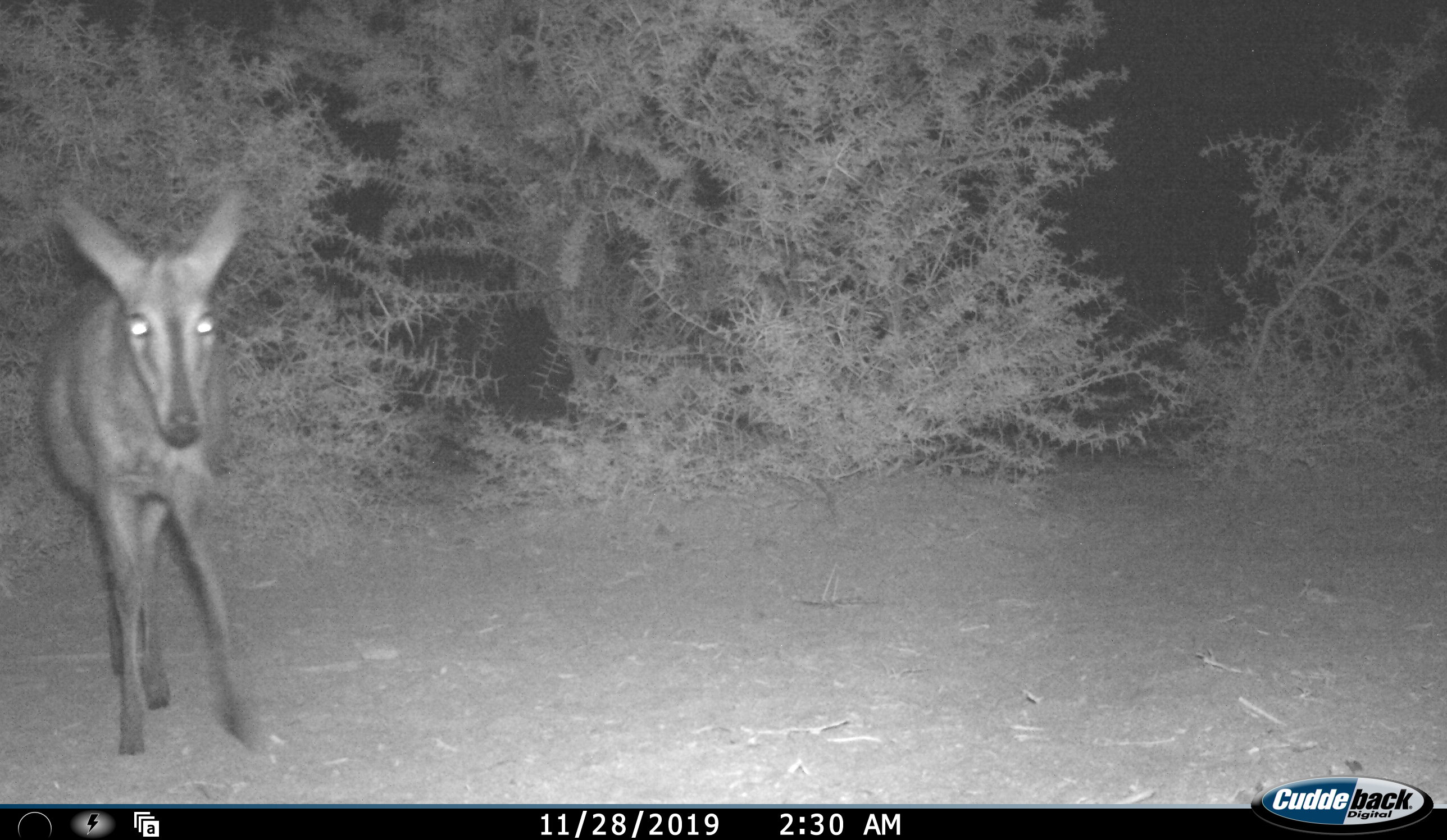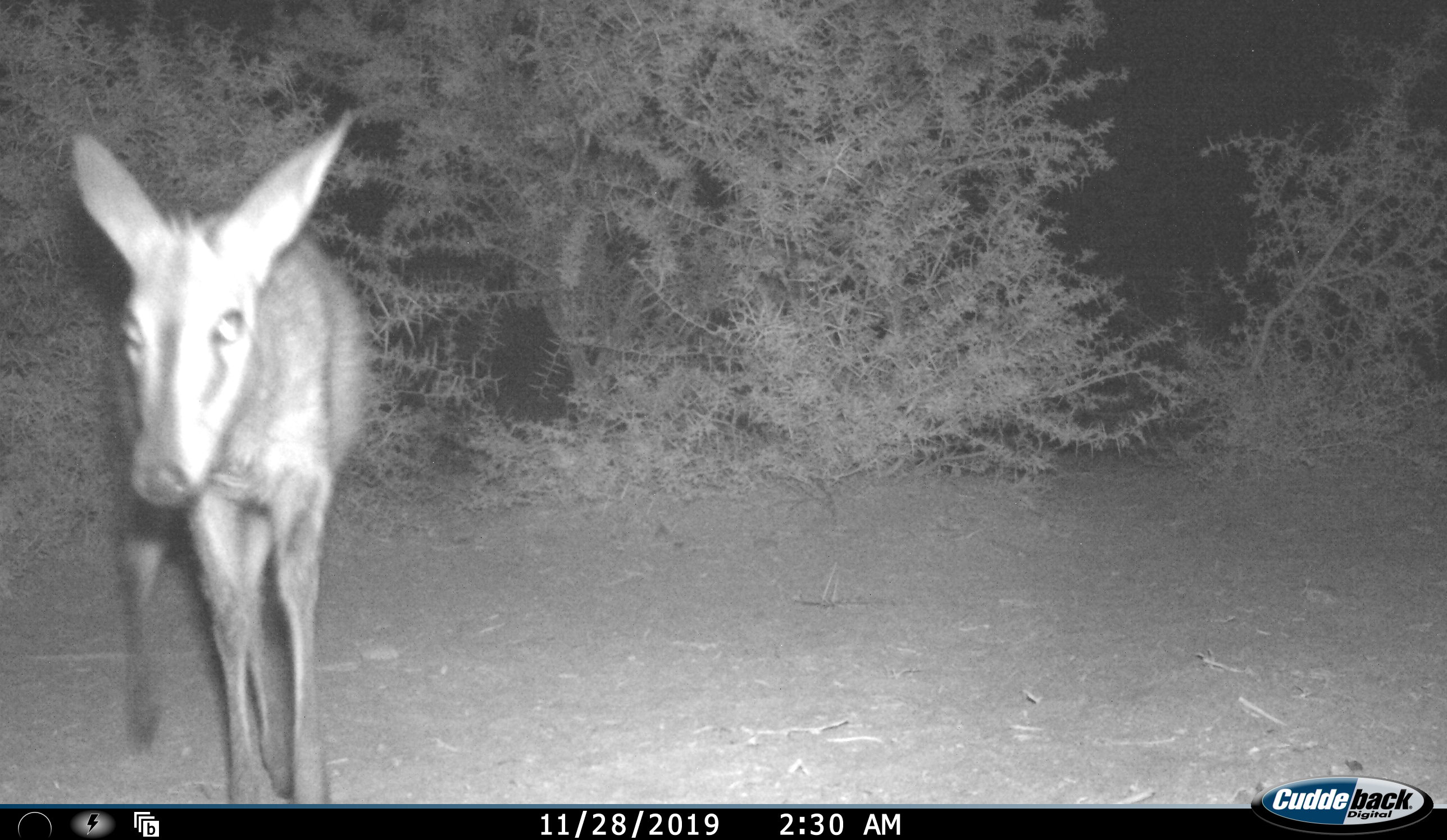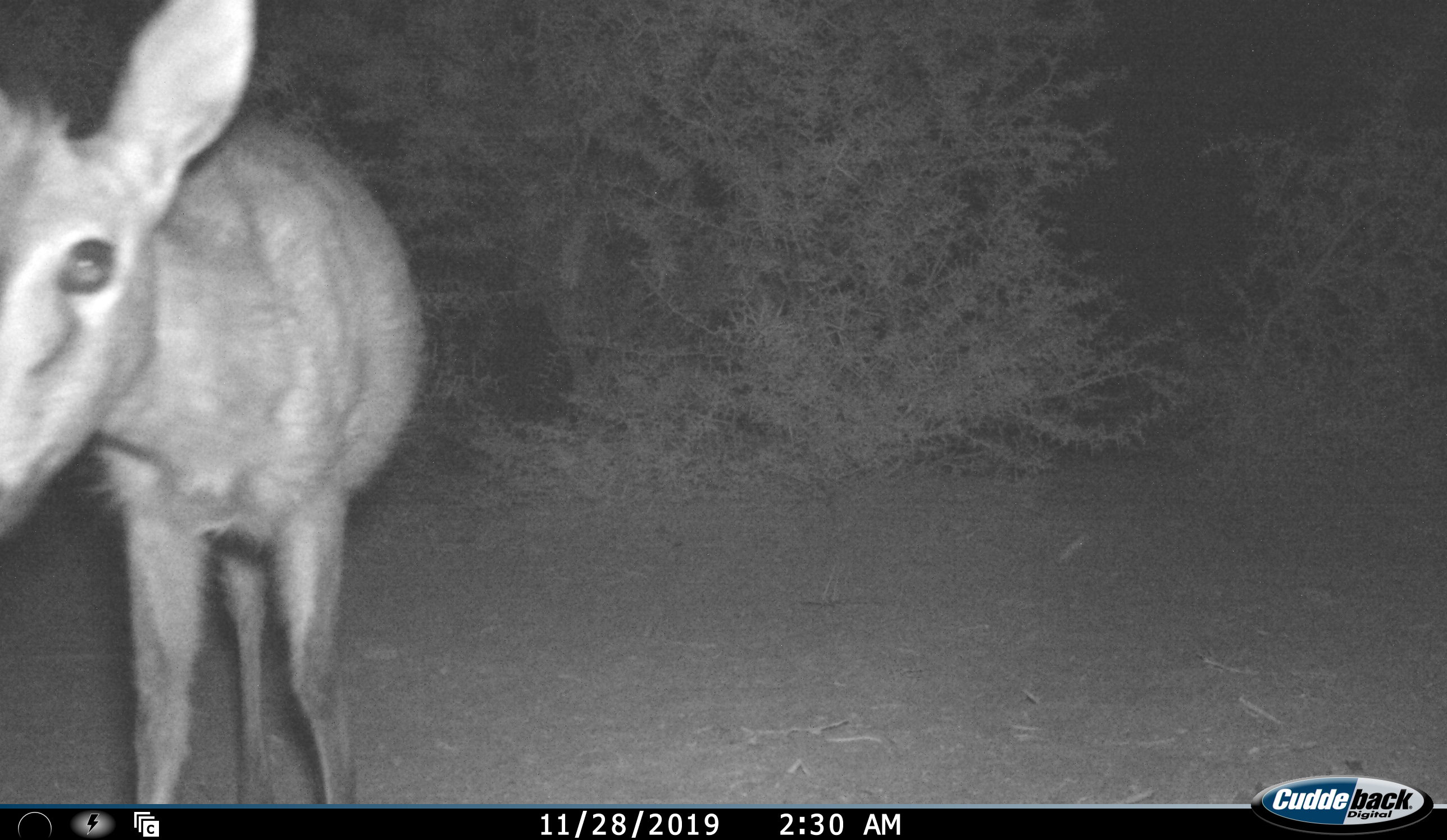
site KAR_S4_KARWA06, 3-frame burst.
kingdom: Animalia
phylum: Chordata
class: Mammalia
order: Artiodactyla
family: Bovidae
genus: Sylvicapra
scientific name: Sylvicapra grimmia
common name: common duiker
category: duikercommongrey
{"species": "duikercommongrey (common duiker) (Sylvicapra grimmia)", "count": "1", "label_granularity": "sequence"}